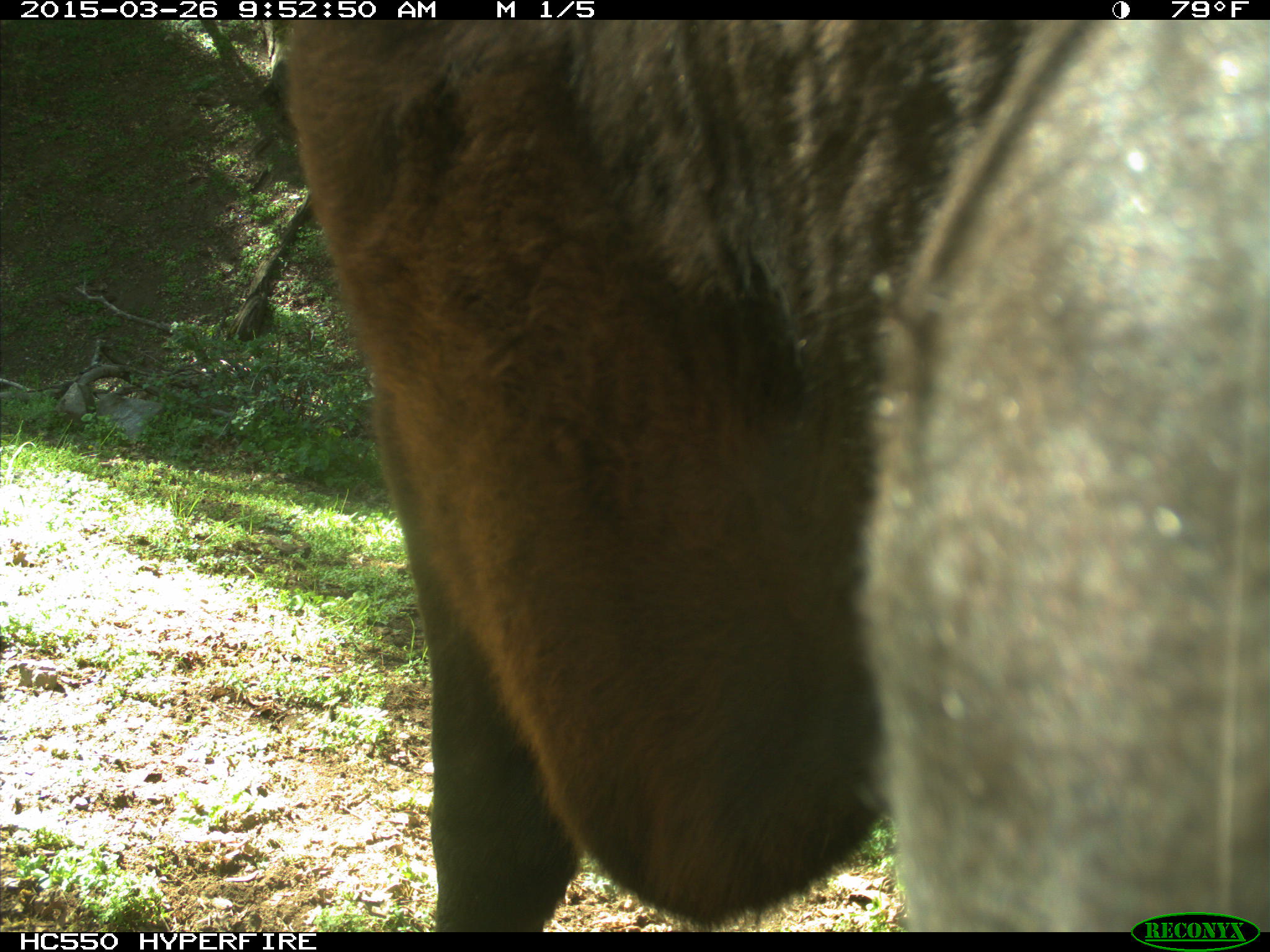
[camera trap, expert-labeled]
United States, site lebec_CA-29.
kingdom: Animalia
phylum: Chordata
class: Mammalia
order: Artiodactyla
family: Bovidae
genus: Bos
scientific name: Bos taurus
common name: domestic cow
Bos taurus (domestic cow).